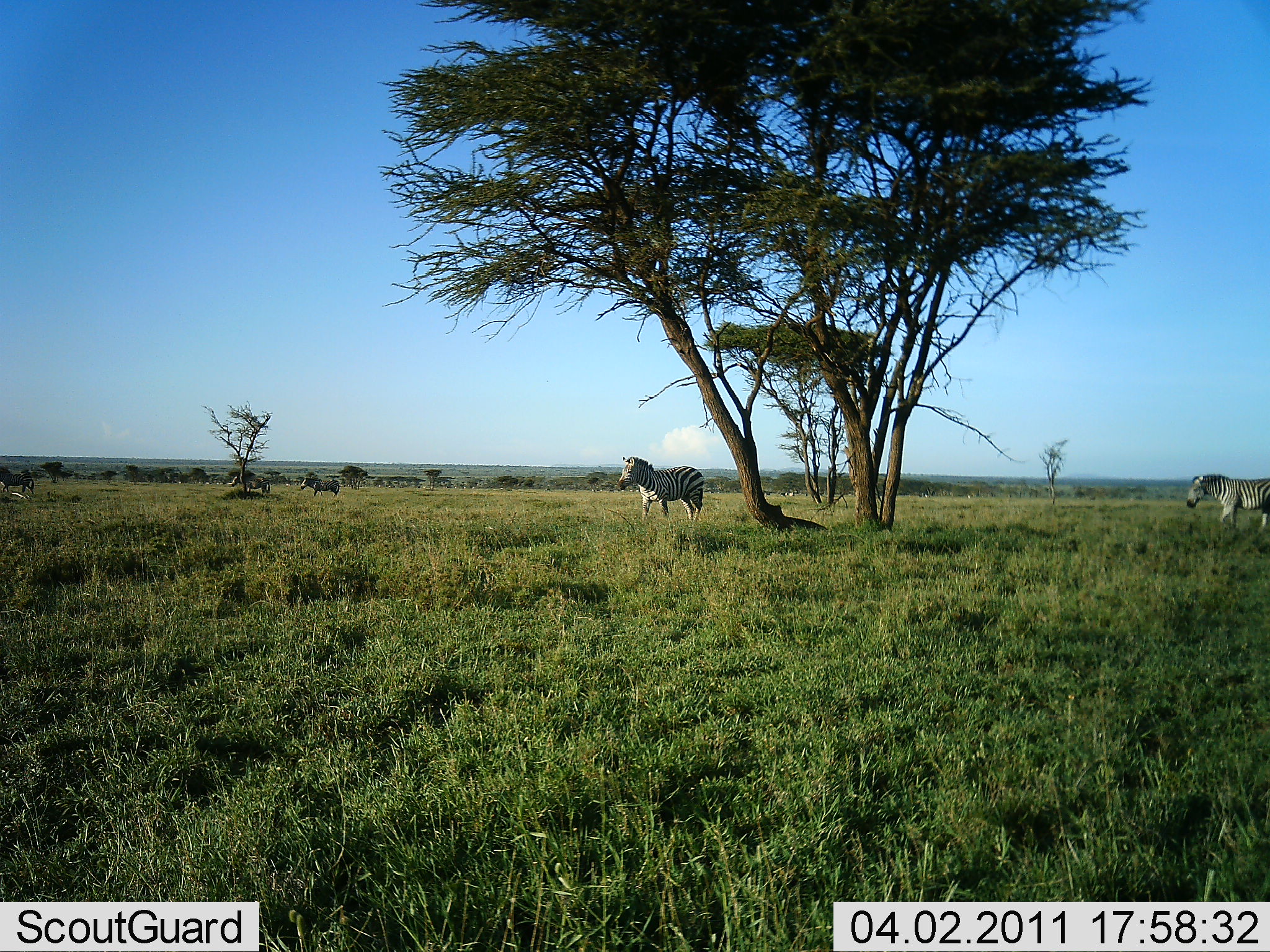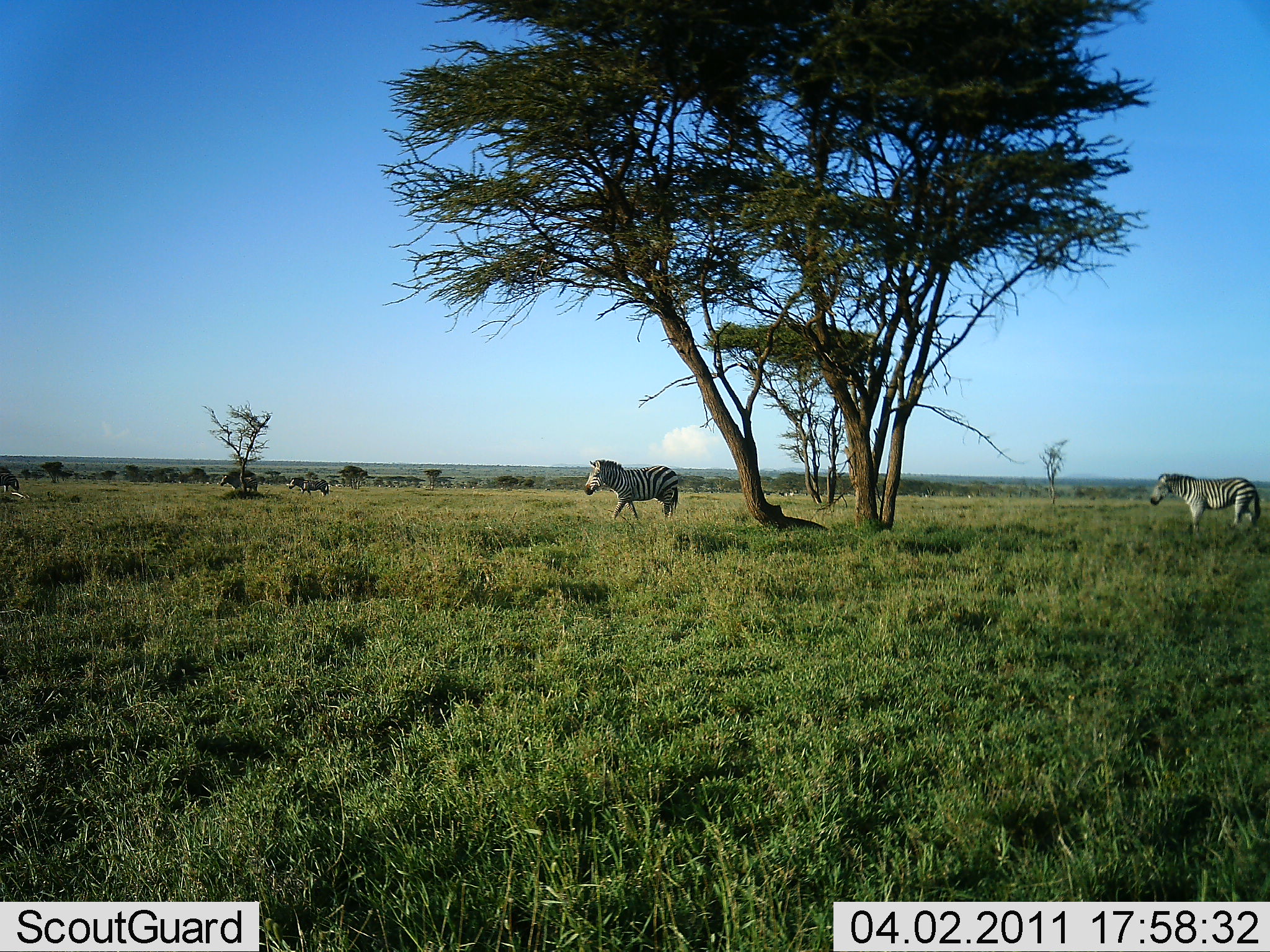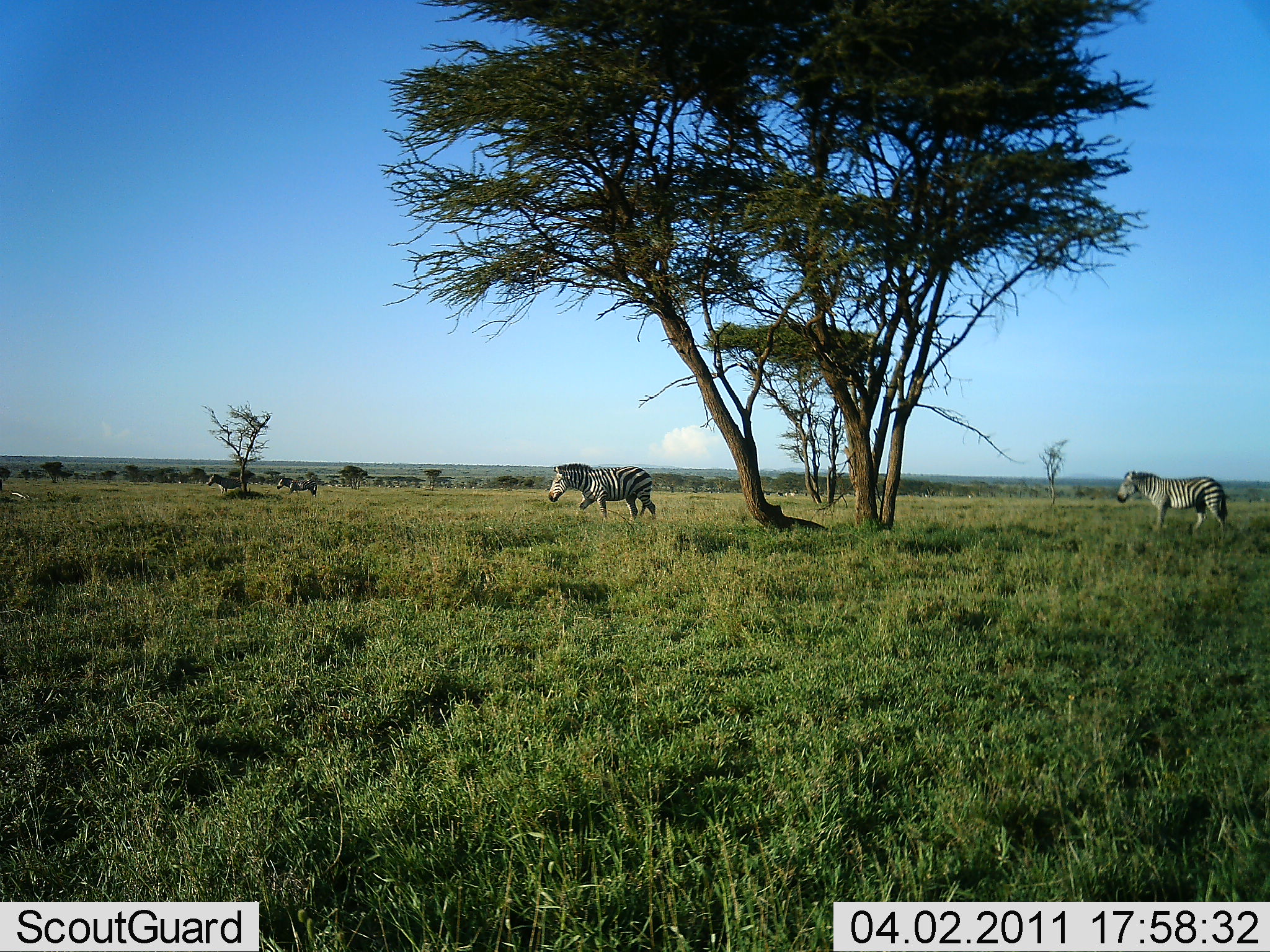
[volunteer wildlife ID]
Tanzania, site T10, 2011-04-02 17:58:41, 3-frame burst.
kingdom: Animalia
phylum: Chordata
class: Mammalia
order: Perissodactyla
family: Equidae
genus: Equus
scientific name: Equus quagga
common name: plains zebra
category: zebra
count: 5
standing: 7%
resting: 0%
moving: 100%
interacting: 0%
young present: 0%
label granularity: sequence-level